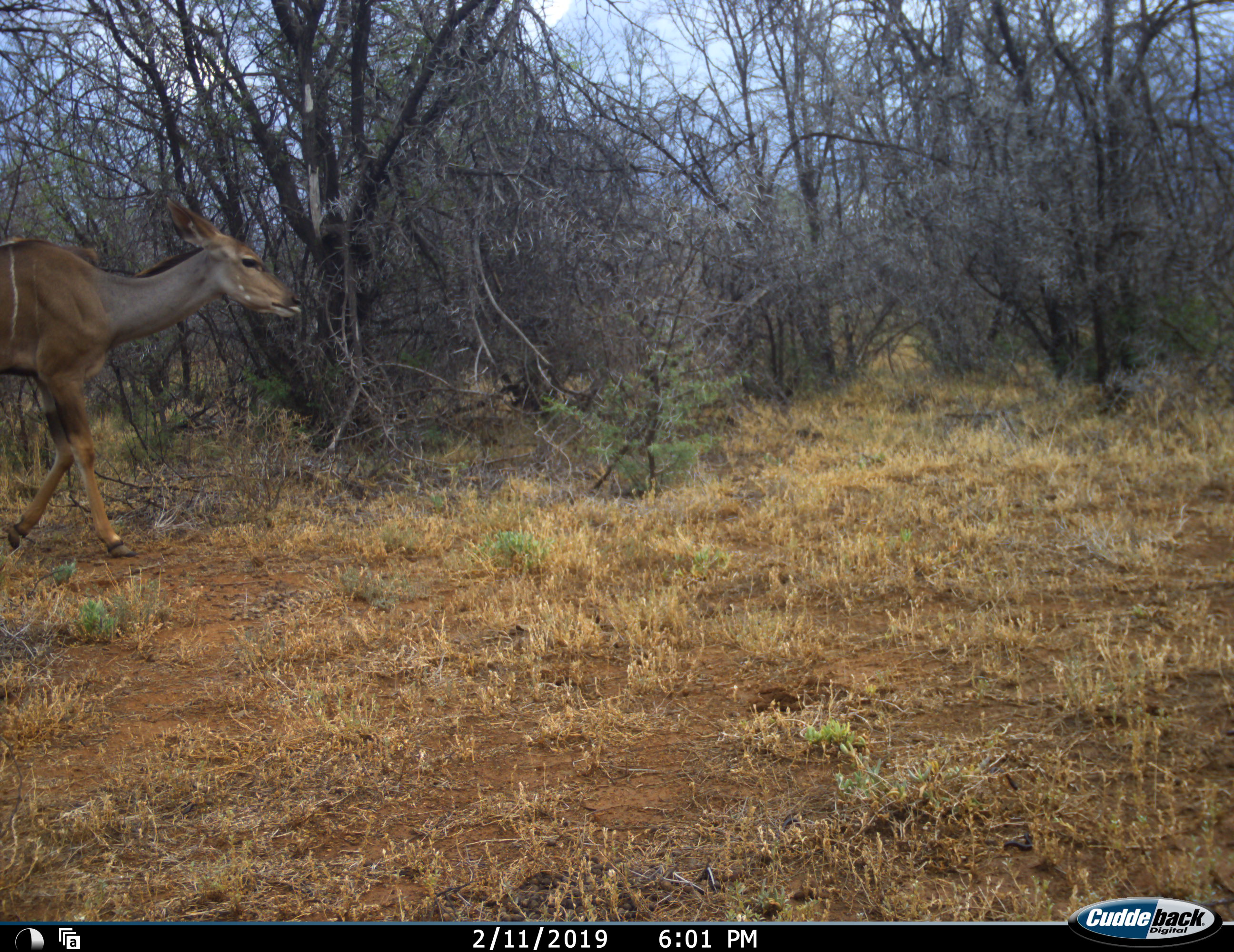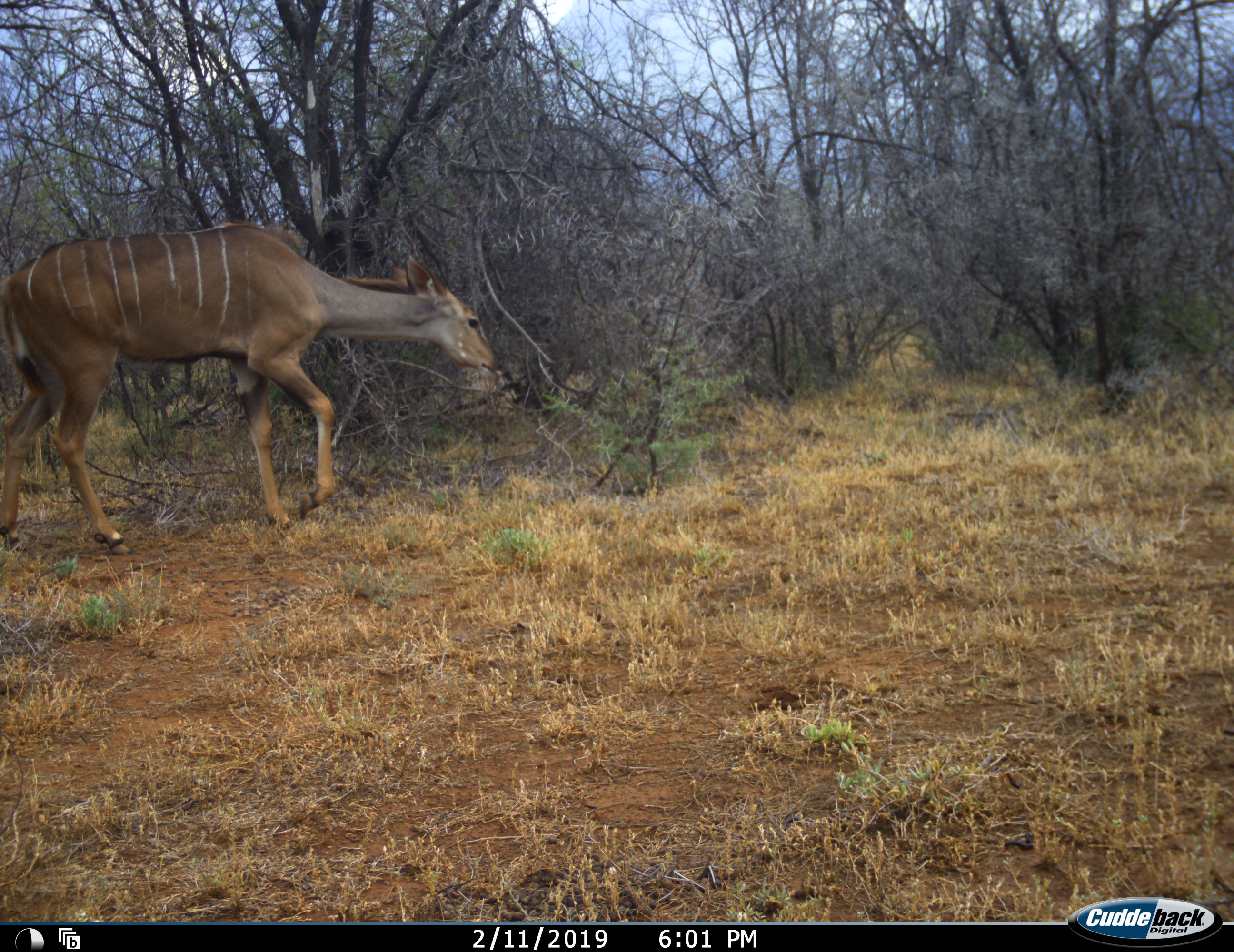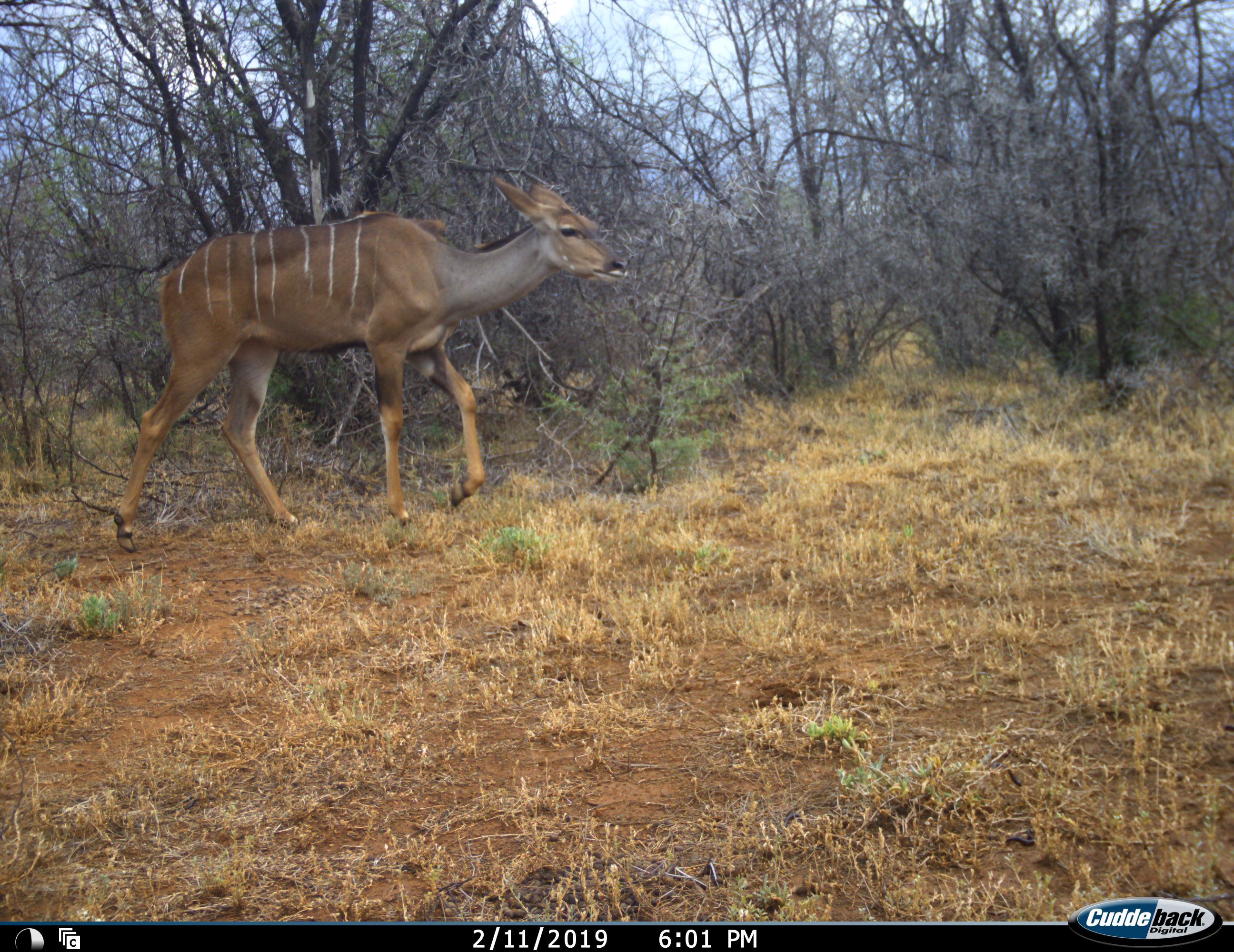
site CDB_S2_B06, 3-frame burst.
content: unidentified animal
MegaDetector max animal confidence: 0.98